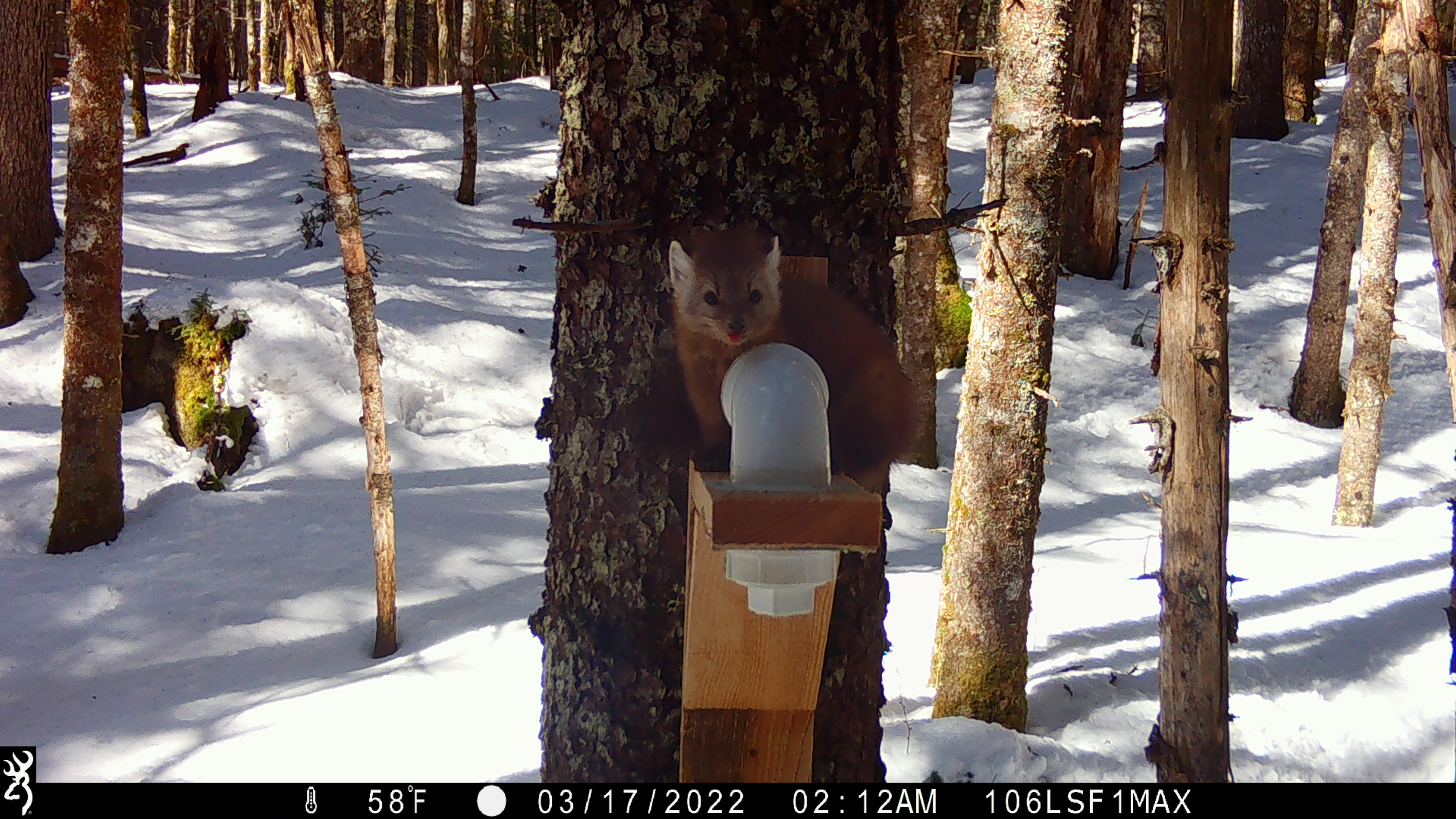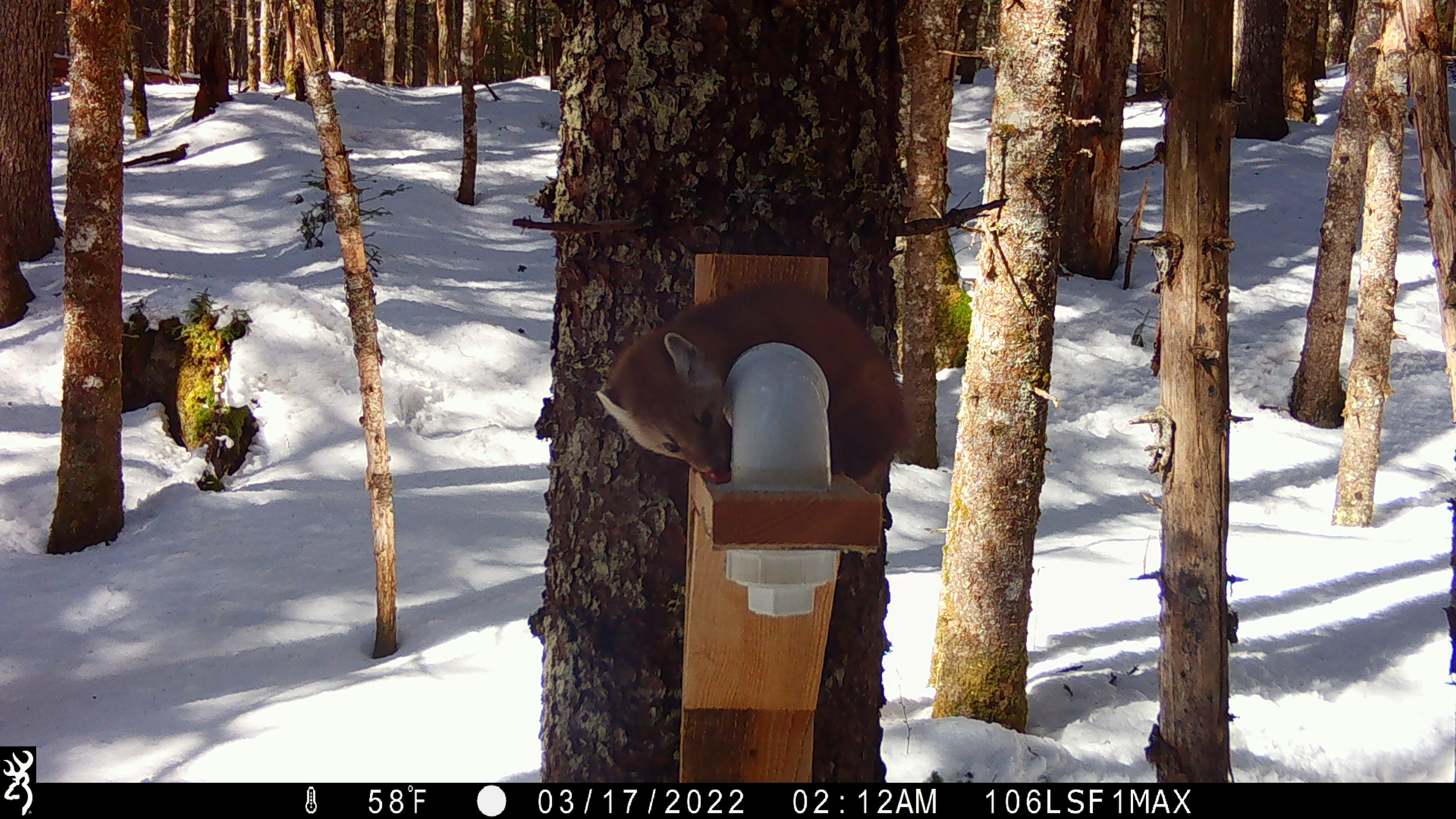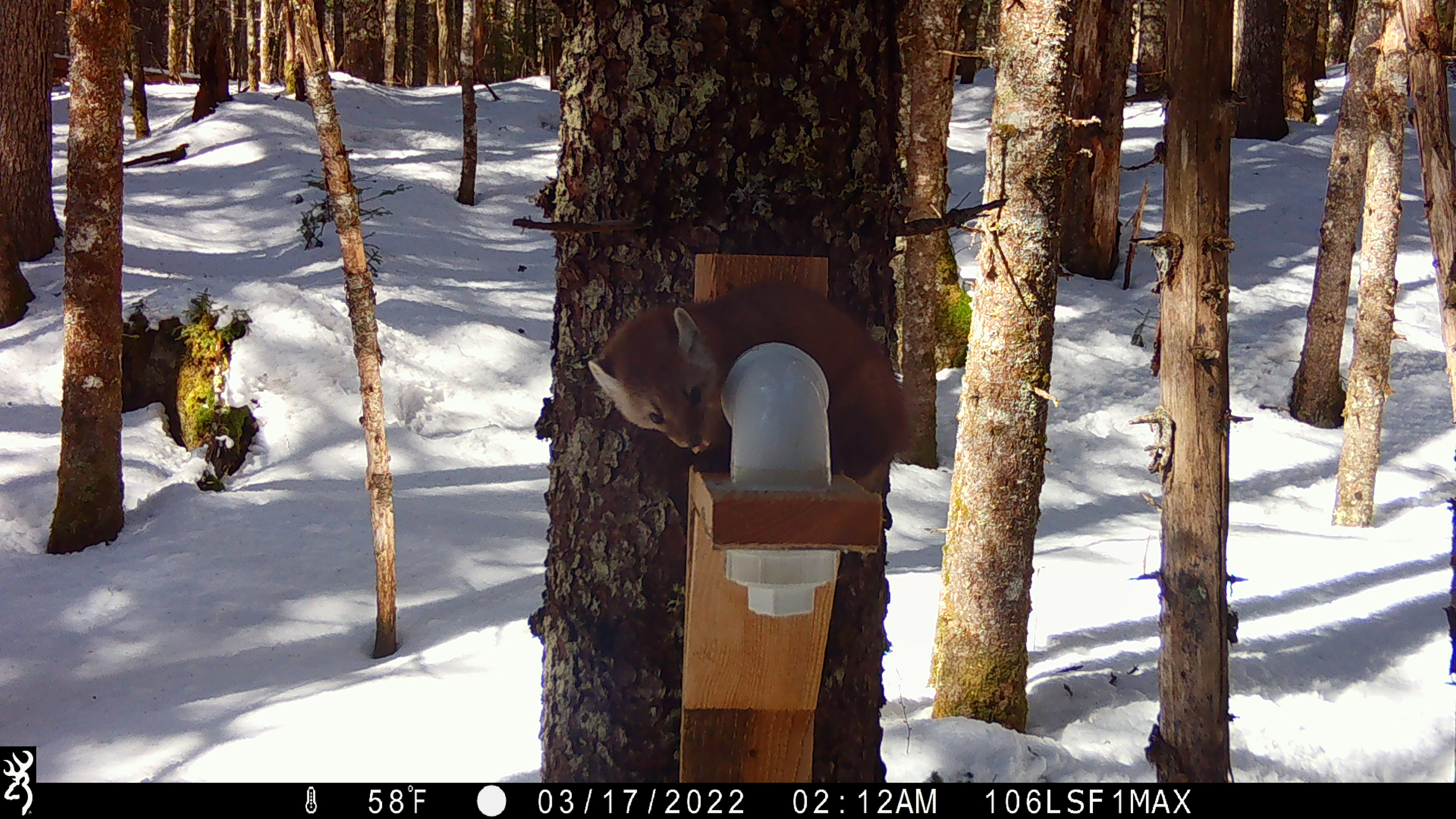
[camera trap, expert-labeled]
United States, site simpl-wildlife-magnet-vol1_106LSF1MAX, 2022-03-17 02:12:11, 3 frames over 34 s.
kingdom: Animalia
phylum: Chordata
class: Mammalia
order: Carnivora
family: Mustelidae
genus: Martes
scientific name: Martes americana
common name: american marten